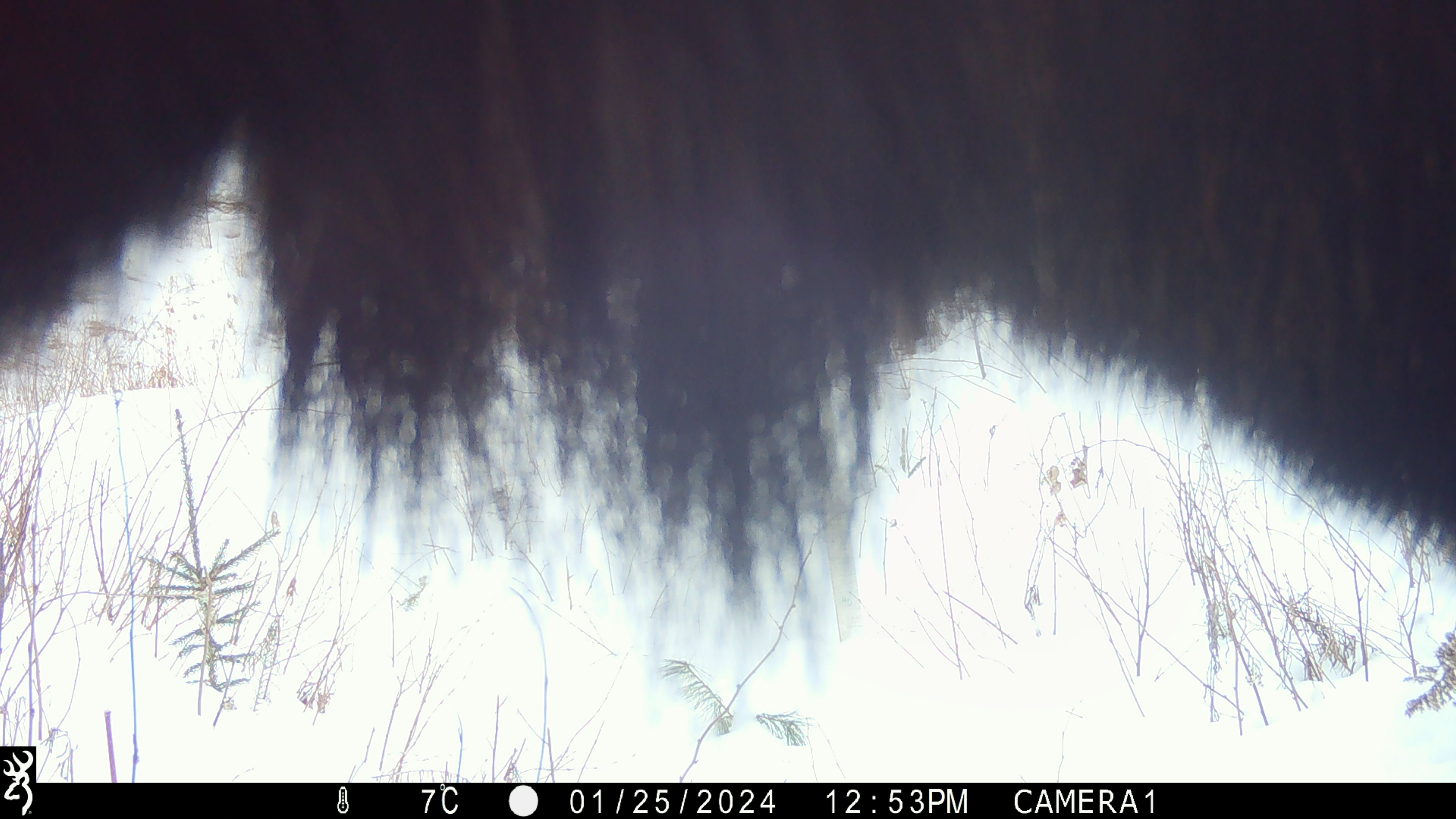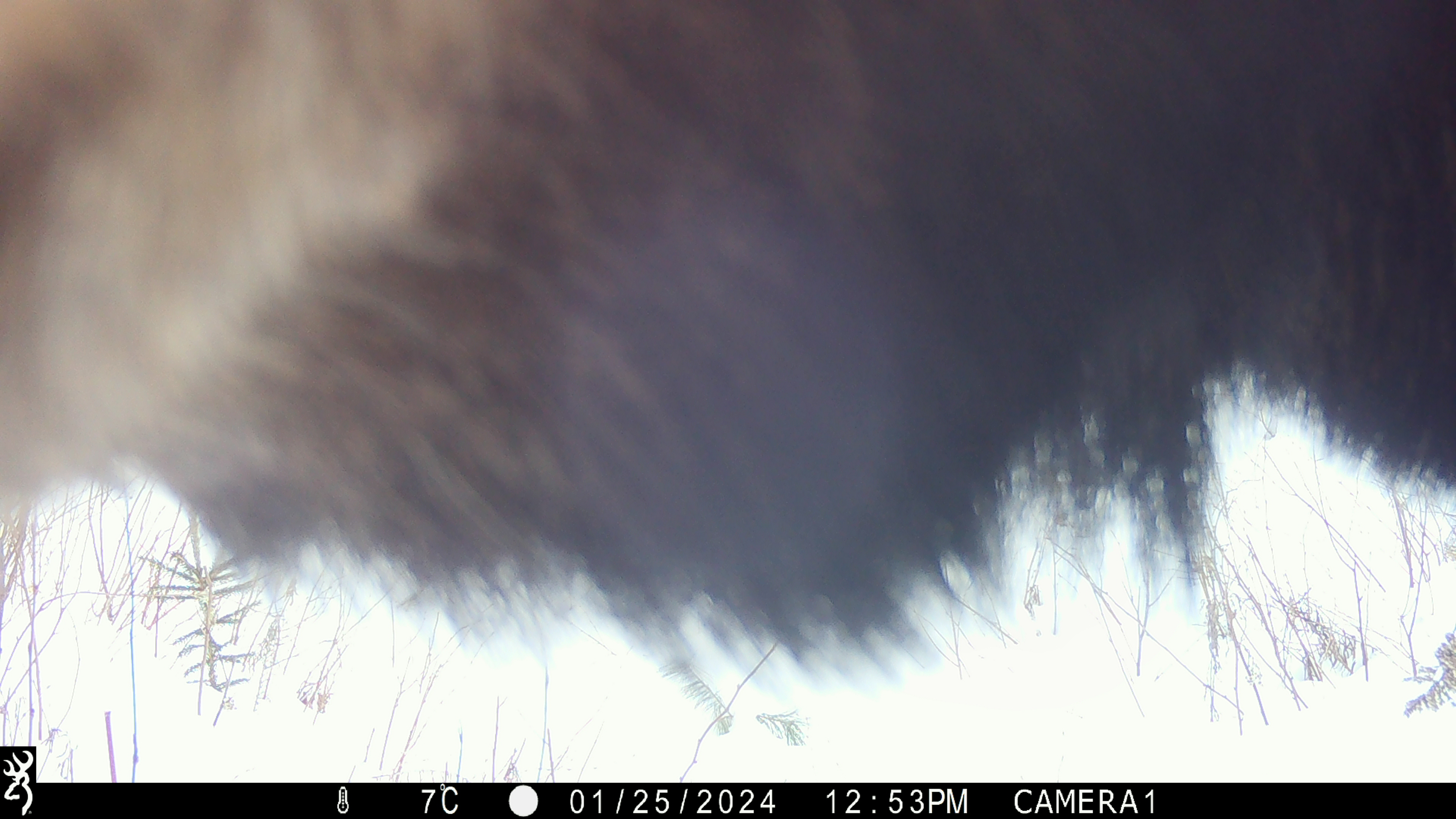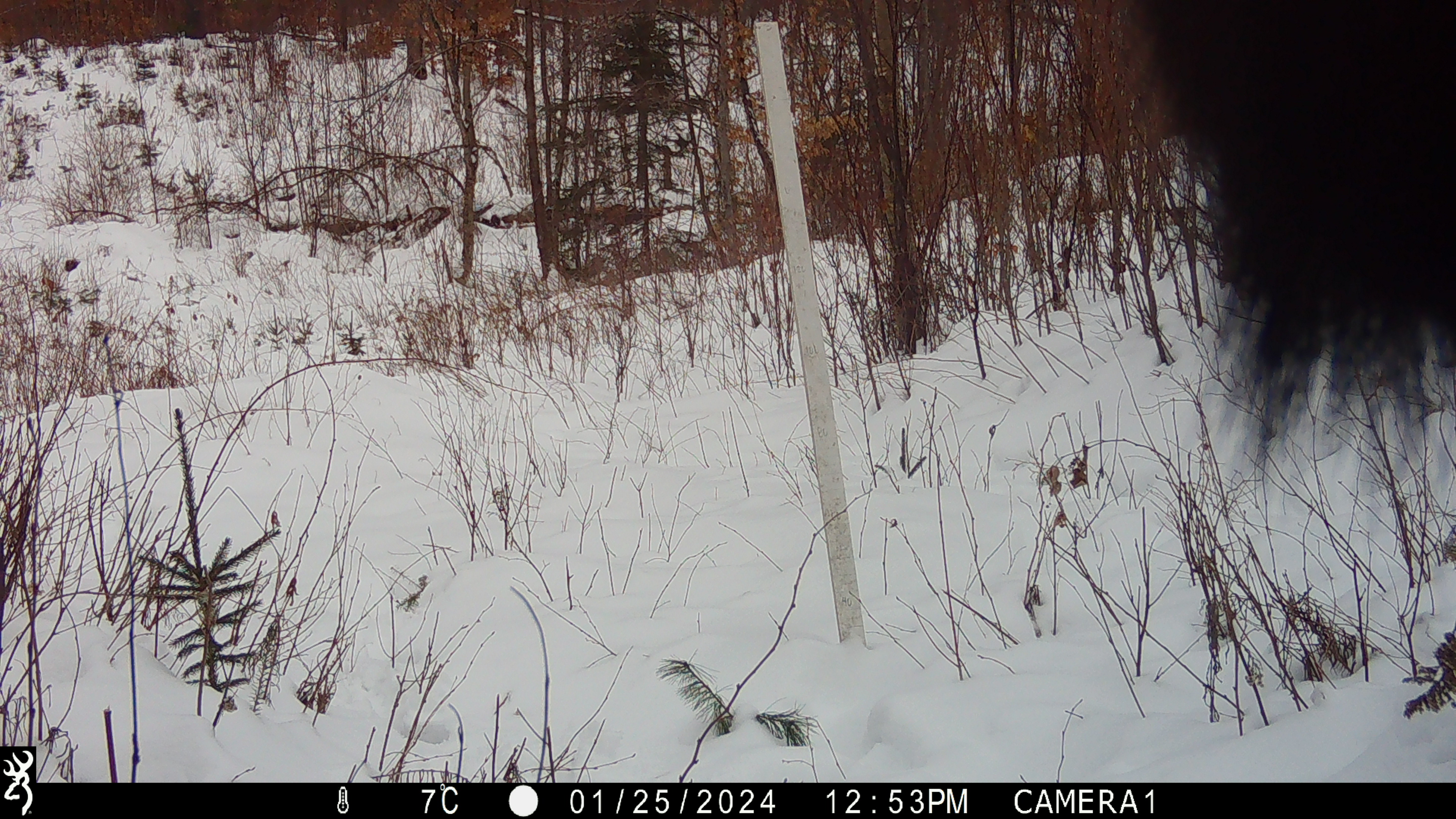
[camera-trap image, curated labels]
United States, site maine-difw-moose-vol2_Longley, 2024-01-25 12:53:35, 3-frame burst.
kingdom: Animalia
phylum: Chordata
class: Mammalia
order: Artiodactyla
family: Cervidae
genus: Alces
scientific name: Alces alces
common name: moose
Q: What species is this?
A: Moose (Alces alces).